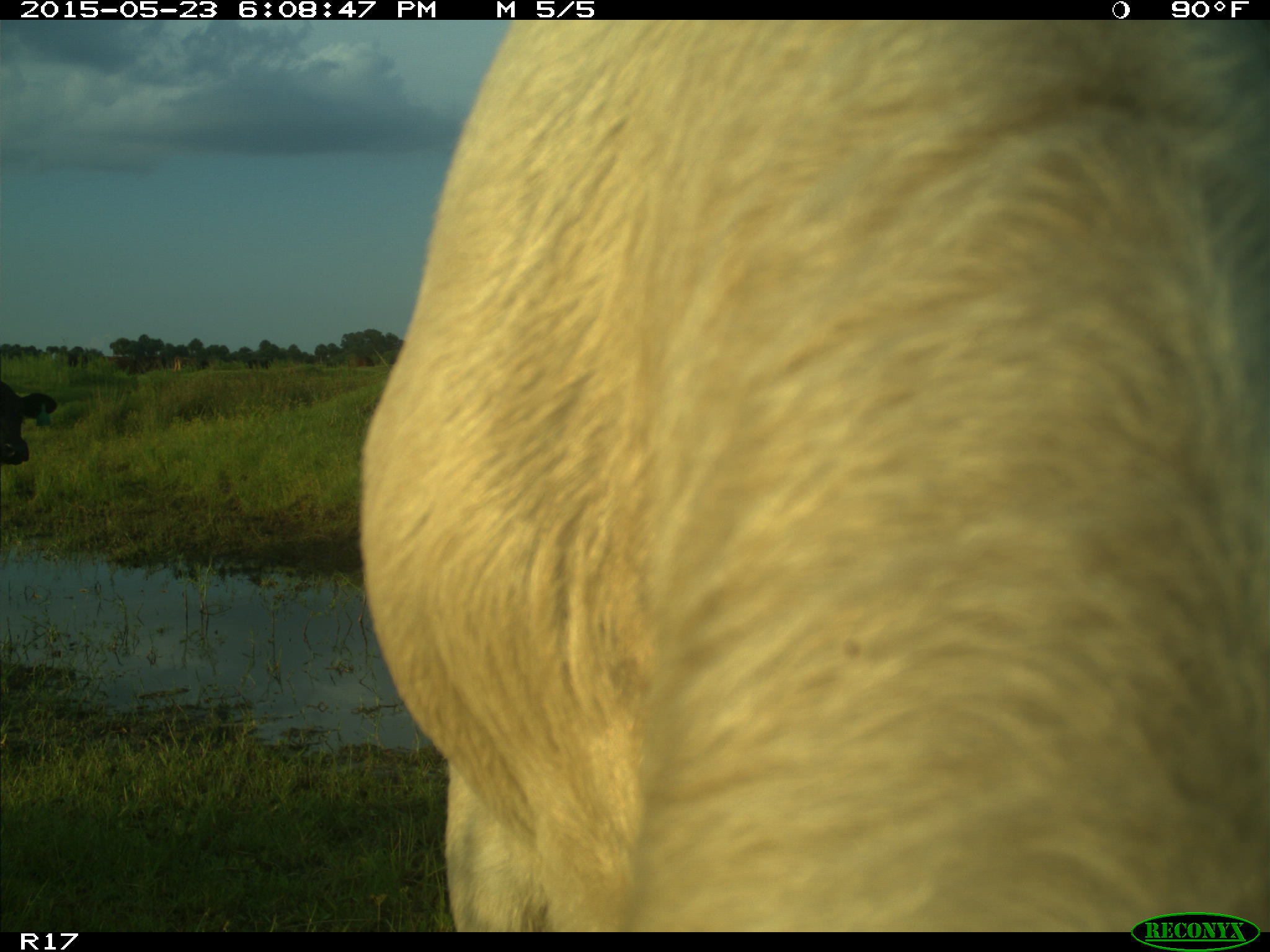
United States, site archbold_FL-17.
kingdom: Animalia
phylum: Chordata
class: Mammalia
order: Artiodactyla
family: Bovidae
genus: Bos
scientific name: Bos taurus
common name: domestic cow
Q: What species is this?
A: Bos taurus (domestic cow).